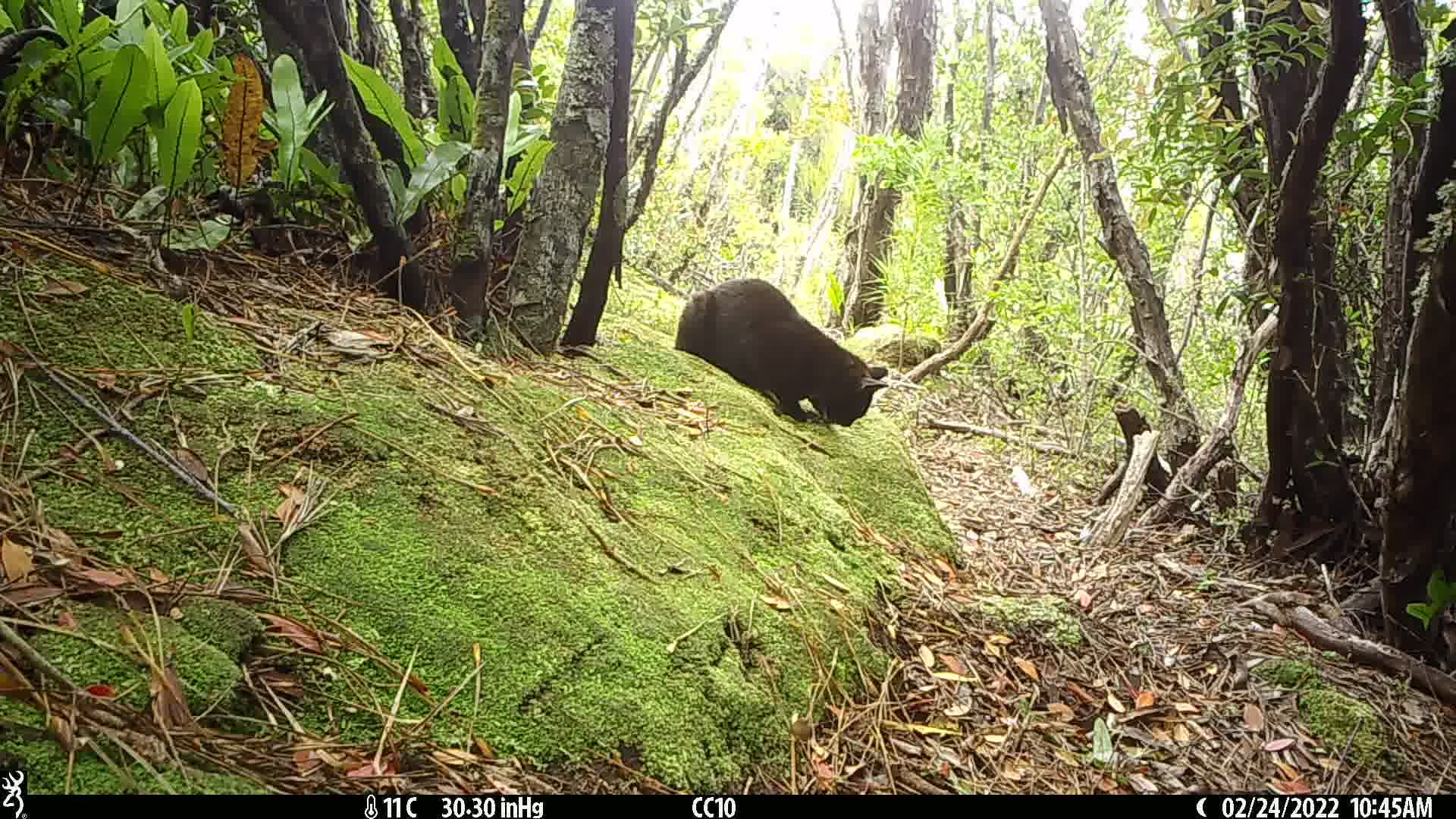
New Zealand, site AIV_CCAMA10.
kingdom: Animalia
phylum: Chordata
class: Mammalia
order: Carnivora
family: Felidae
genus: Felis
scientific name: Felis catus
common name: domestic cat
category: cat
Cat (domestic cat) (Felis catus).